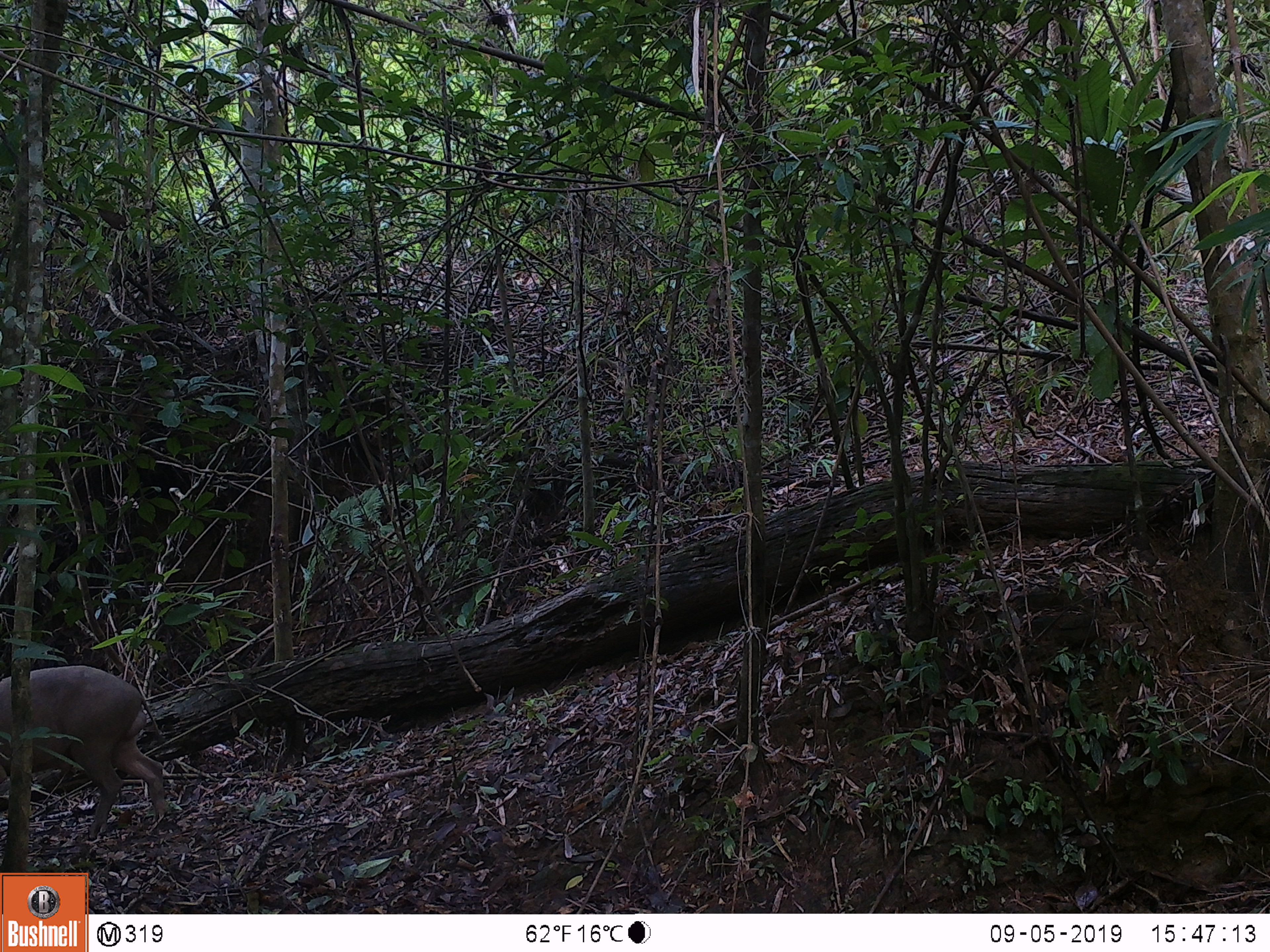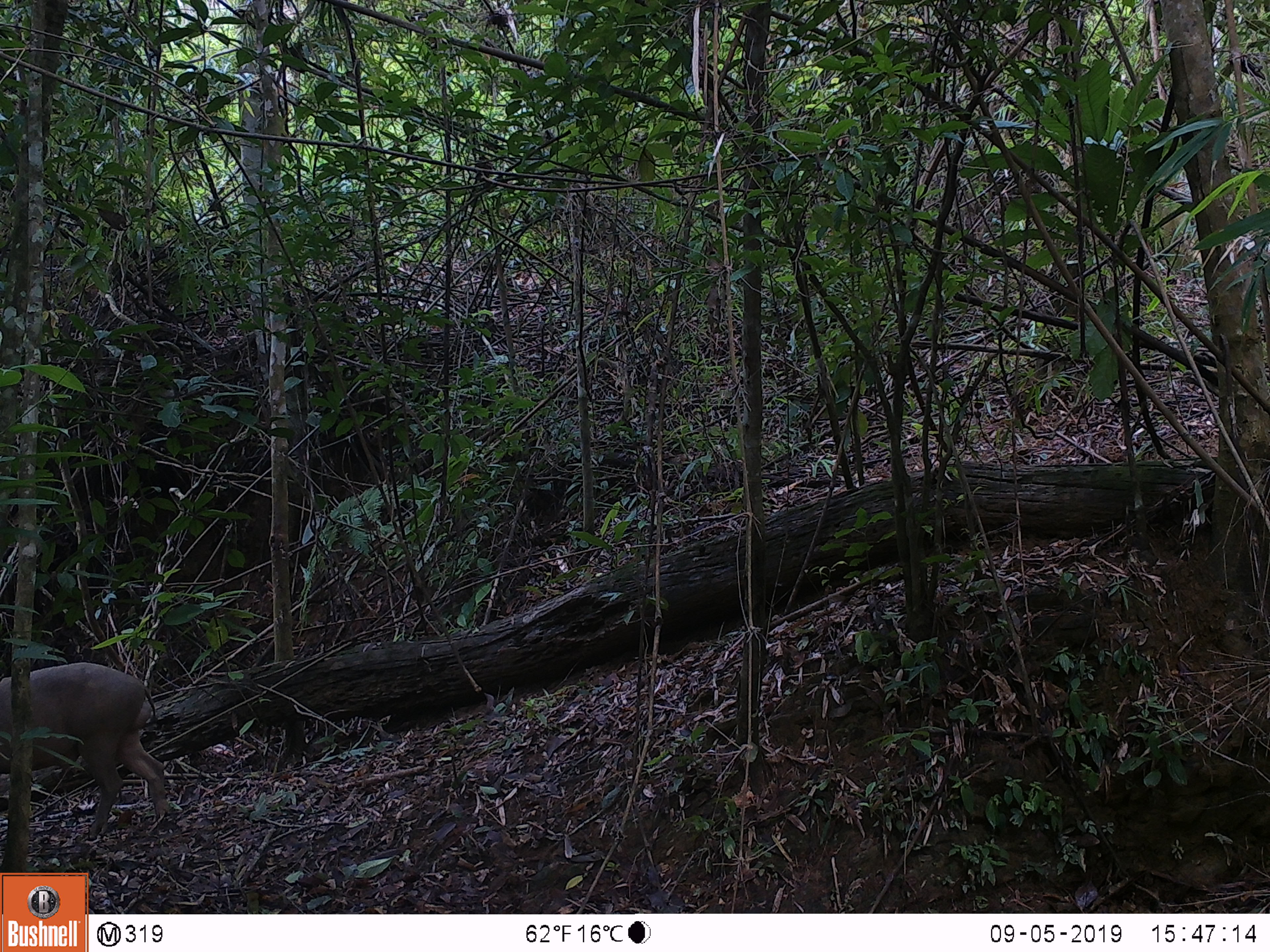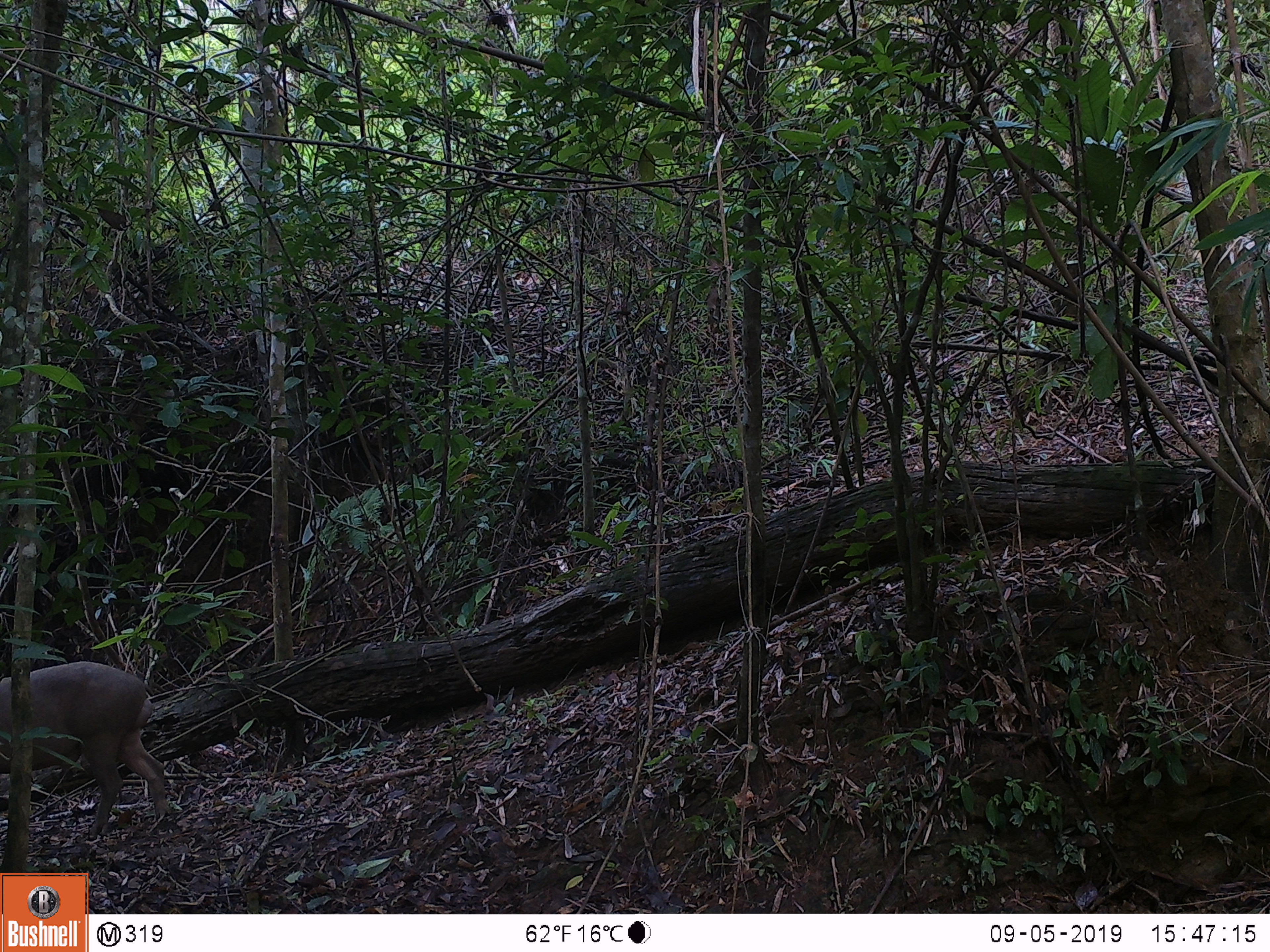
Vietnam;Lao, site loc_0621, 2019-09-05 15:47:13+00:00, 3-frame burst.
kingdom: Animalia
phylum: Chordata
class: Mammalia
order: Artiodactyla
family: Suidae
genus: Sus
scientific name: Sus scrofa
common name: eurasian wild pig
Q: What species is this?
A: Eurasian wild pig (Sus scrofa).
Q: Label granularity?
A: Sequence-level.